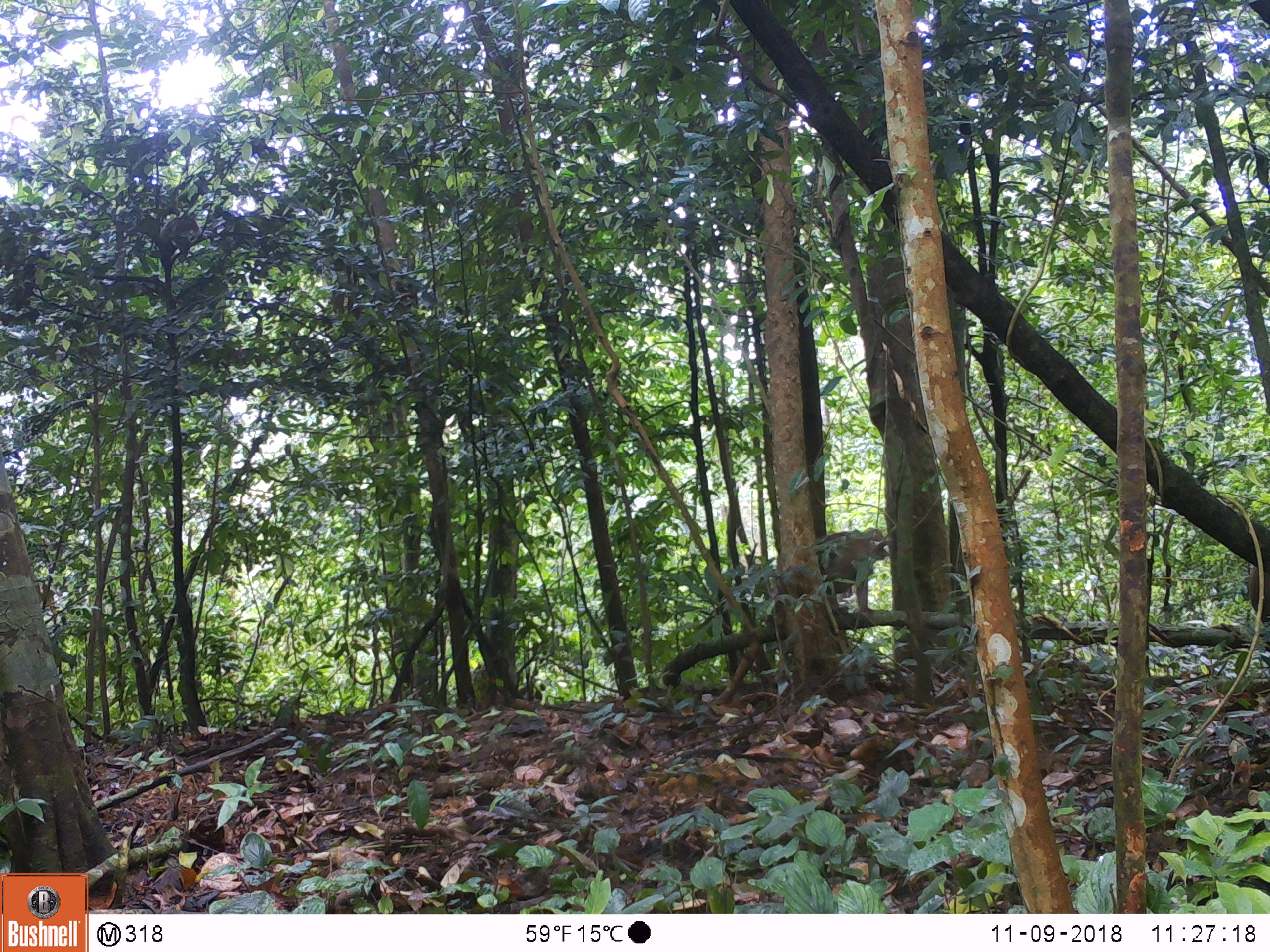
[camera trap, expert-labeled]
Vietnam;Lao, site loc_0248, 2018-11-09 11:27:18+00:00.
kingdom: Animalia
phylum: Chordata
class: Mammalia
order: Primates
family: Cercopithecidae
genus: Macaca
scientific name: Macaca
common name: macaque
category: unidentified macaque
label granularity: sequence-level